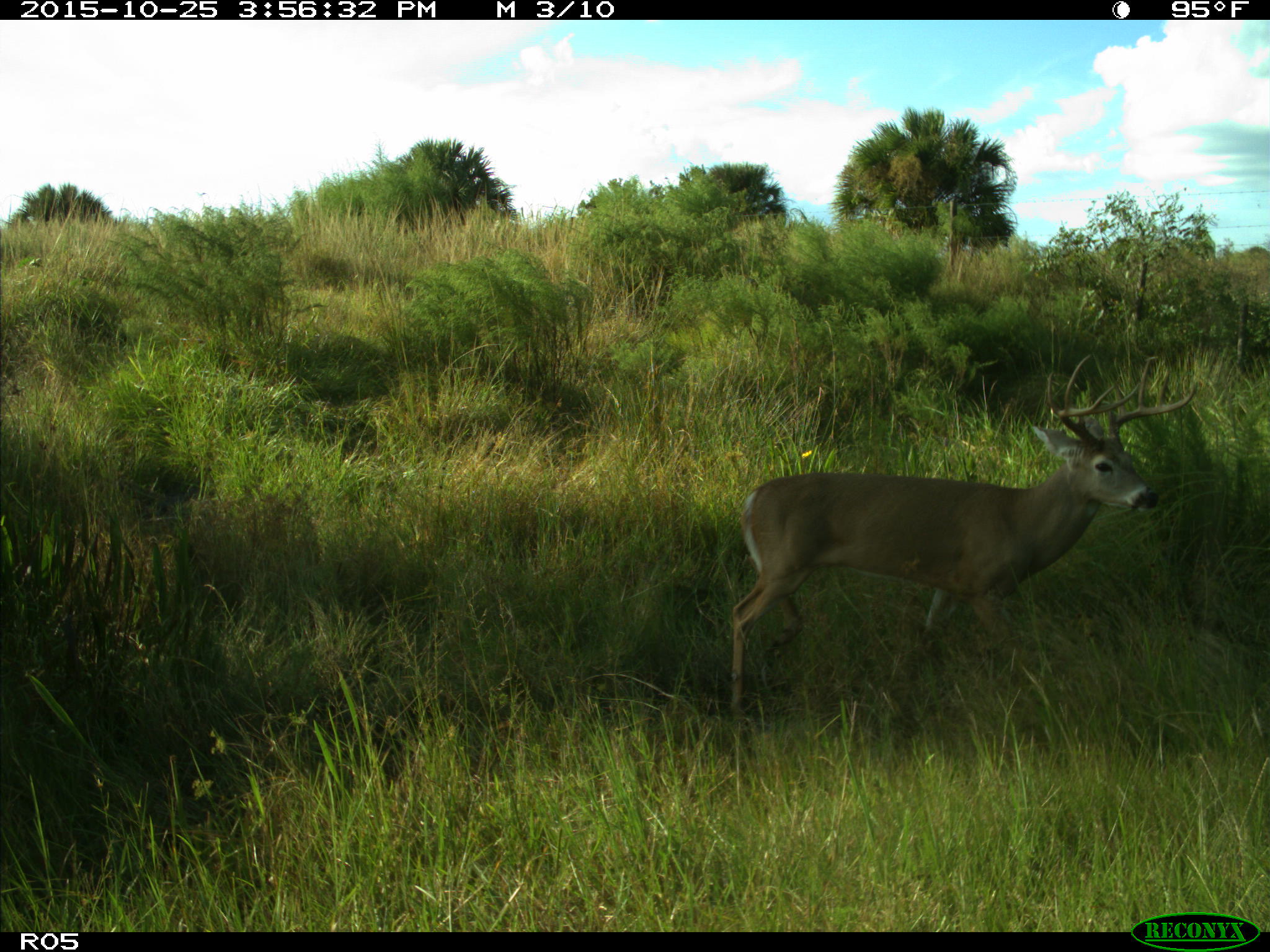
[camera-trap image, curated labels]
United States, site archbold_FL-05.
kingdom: Animalia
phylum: Chordata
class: Mammalia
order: Artiodactyla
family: Cervidae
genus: Odocoileus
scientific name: Odocoileus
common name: deer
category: unidentified deer